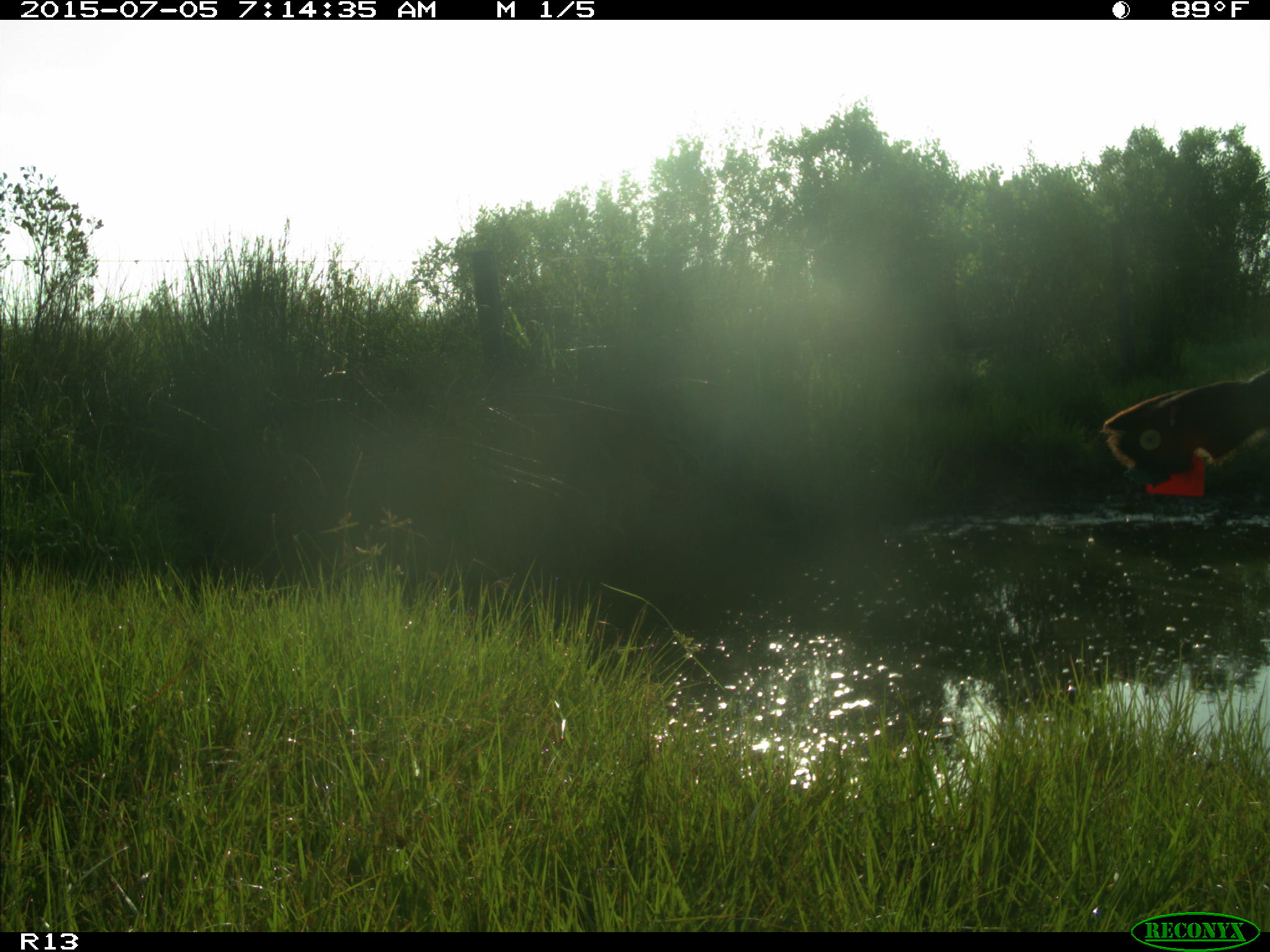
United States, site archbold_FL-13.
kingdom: Animalia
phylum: Chordata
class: Mammalia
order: Artiodactyla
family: Bovidae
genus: Bos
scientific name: Bos taurus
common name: domestic cow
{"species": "Bos taurus (domestic cow)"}